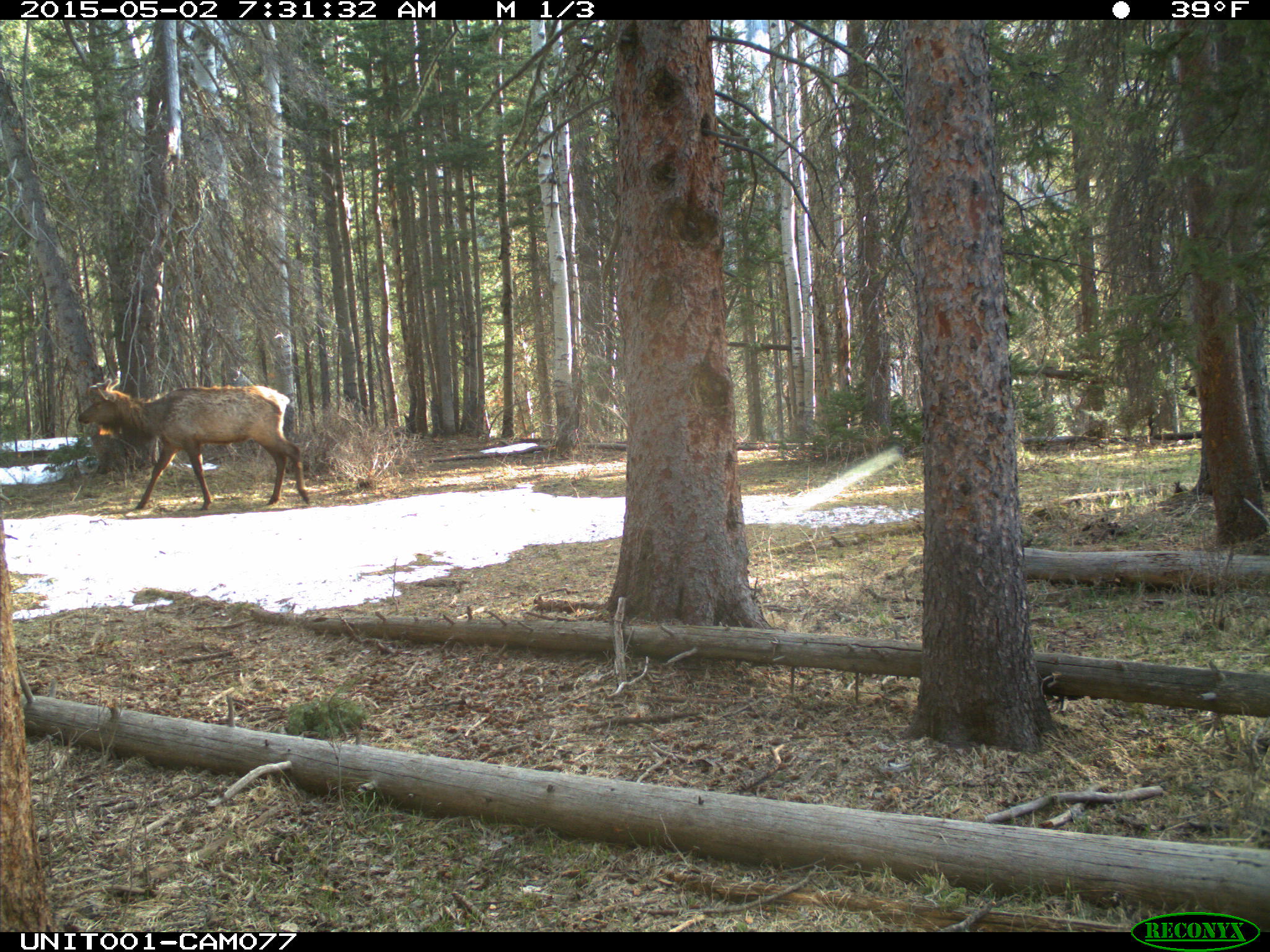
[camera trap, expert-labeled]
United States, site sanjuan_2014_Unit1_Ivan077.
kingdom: Animalia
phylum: Chordata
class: Mammalia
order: Artiodactyla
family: Cervidae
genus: Cervus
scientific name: Cervus elaphus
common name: red deer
Cervus elaphus (red deer).